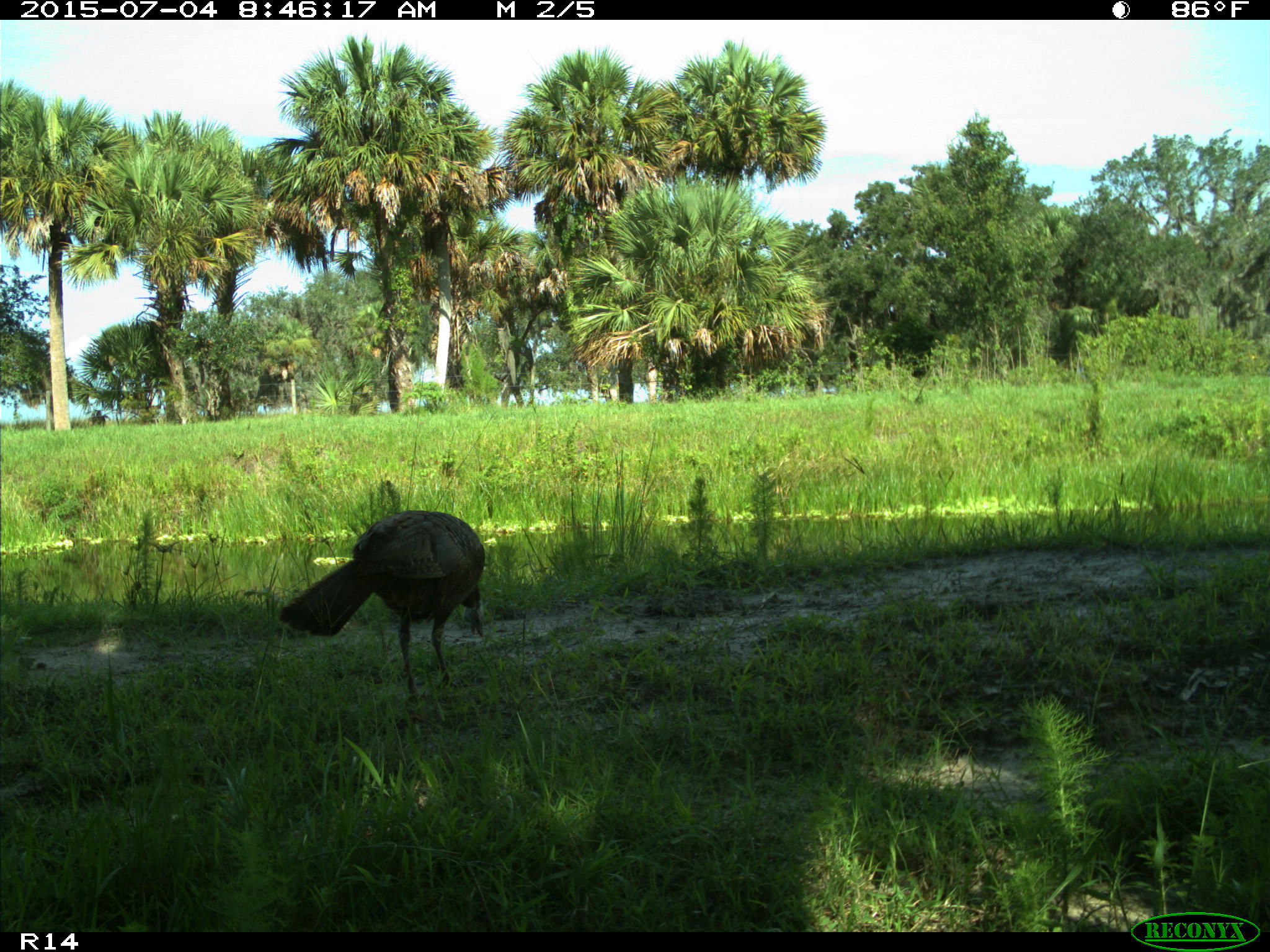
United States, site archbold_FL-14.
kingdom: Animalia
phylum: Chordata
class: Aves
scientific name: Aves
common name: birds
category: unidentified bird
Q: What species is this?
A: Unidentified bird (birds) (Aves).